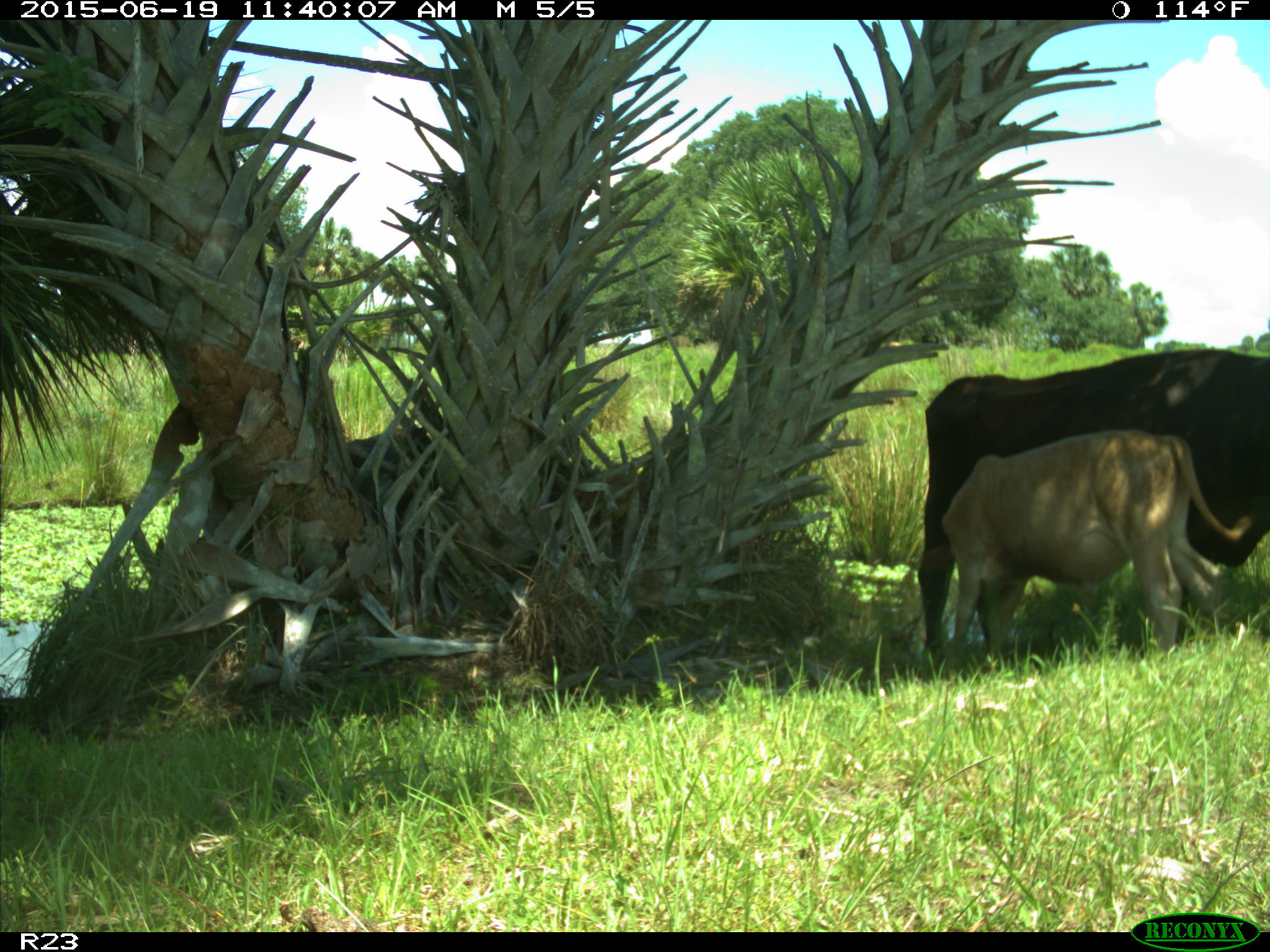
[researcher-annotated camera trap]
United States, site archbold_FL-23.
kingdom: Animalia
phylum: Chordata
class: Mammalia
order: Artiodactyla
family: Bovidae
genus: Bos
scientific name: Bos taurus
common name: domestic cow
Bos taurus (domestic cow).